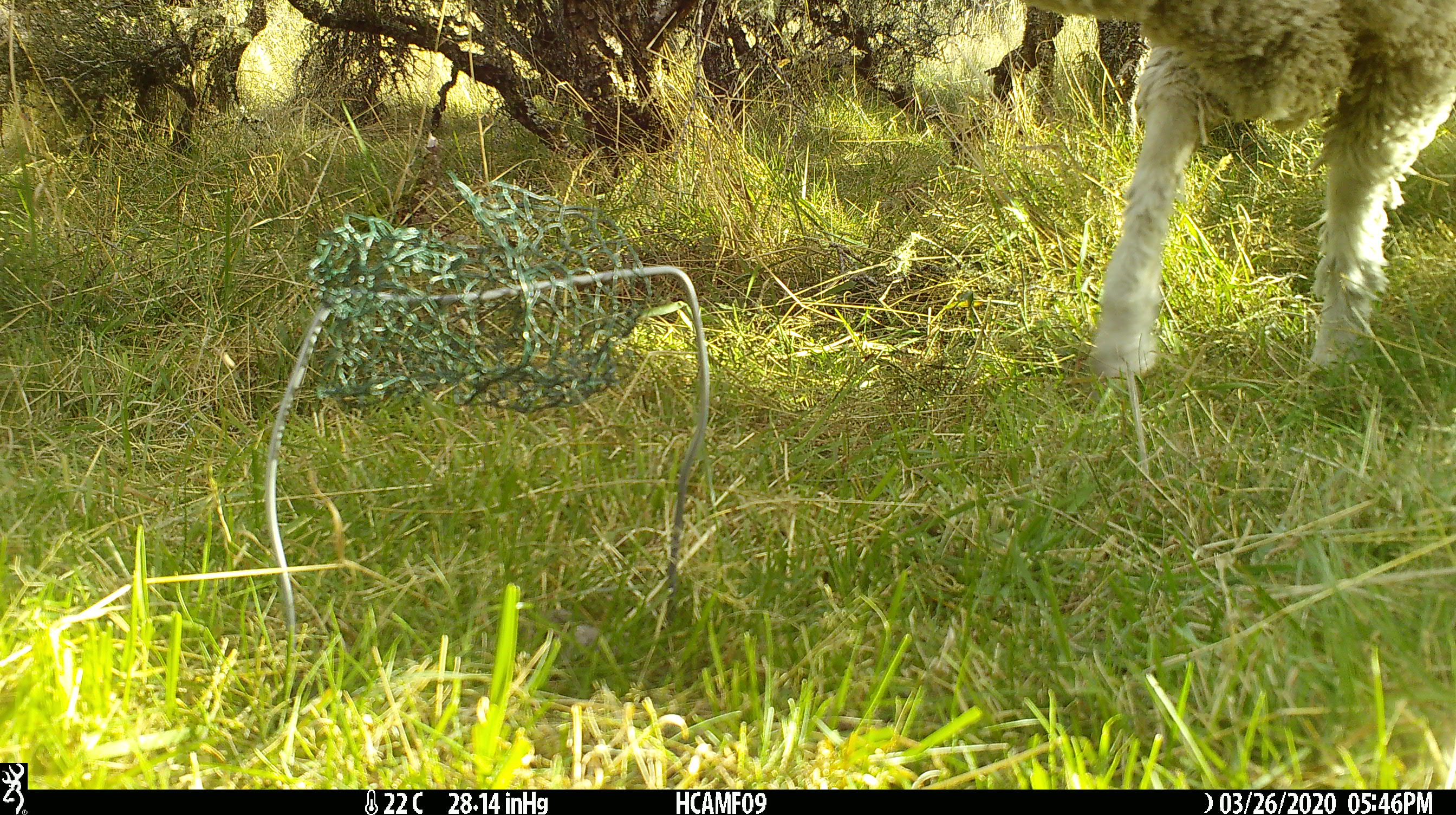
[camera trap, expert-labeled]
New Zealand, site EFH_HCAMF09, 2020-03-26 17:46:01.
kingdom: Animalia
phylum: Chordata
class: Mammalia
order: Artiodactyla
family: Bovidae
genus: Ovis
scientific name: Ovis aries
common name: domestic sheep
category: sheep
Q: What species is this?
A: Sheep (domestic sheep) (Ovis aries).